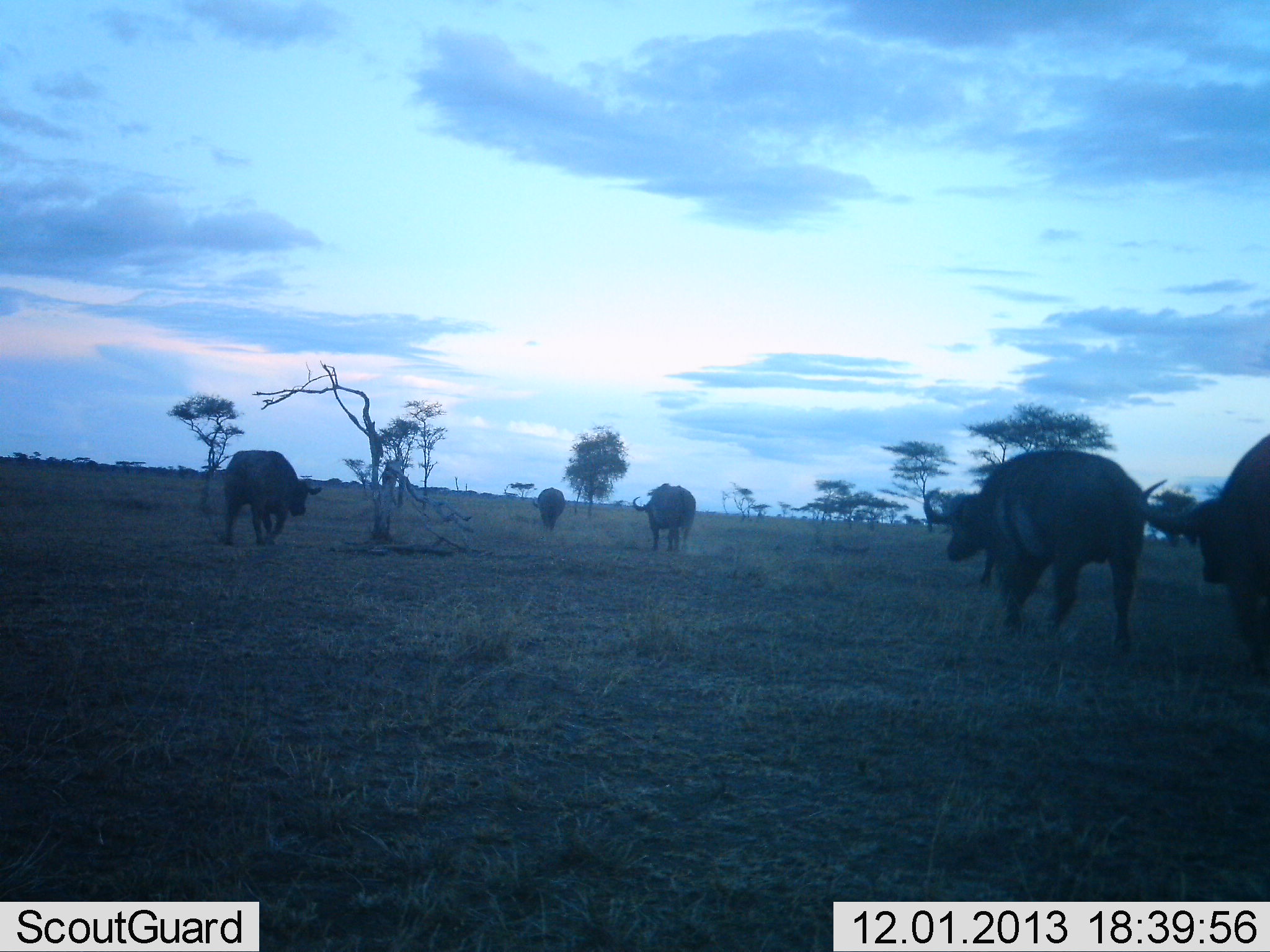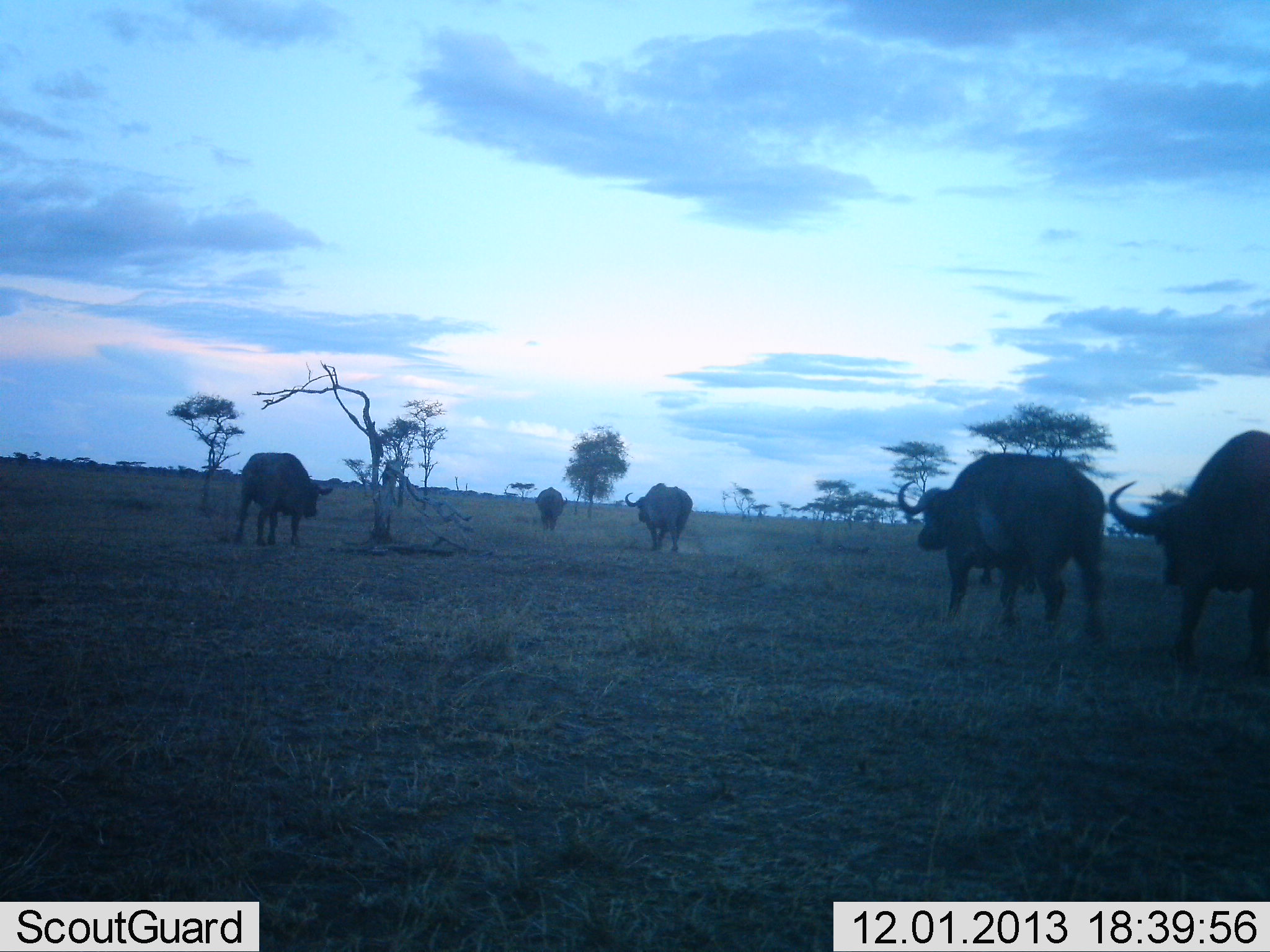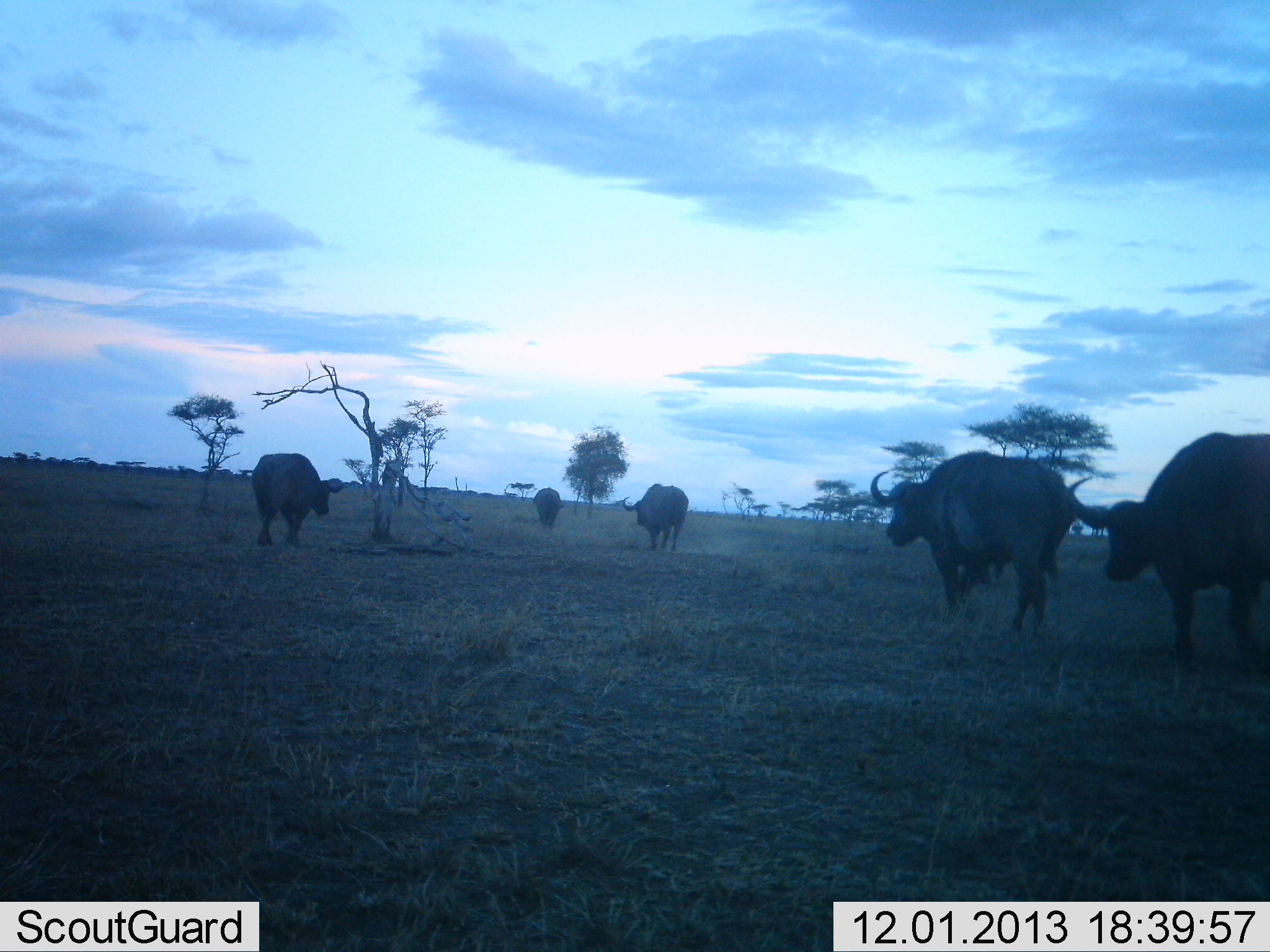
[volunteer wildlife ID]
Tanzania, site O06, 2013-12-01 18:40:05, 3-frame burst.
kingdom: Animalia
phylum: Chordata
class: Mammalia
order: Artiodactyla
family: Bovidae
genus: Syncerus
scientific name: Syncerus caffer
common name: cape buffalo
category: buffalo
Buffalo (cape buffalo) (Syncerus caffer), count 5. Behavior (volunteer vote fractions): standing 10%, resting 0%, moving 100%, interacting 0%. Young present (vote fraction): 0%. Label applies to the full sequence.